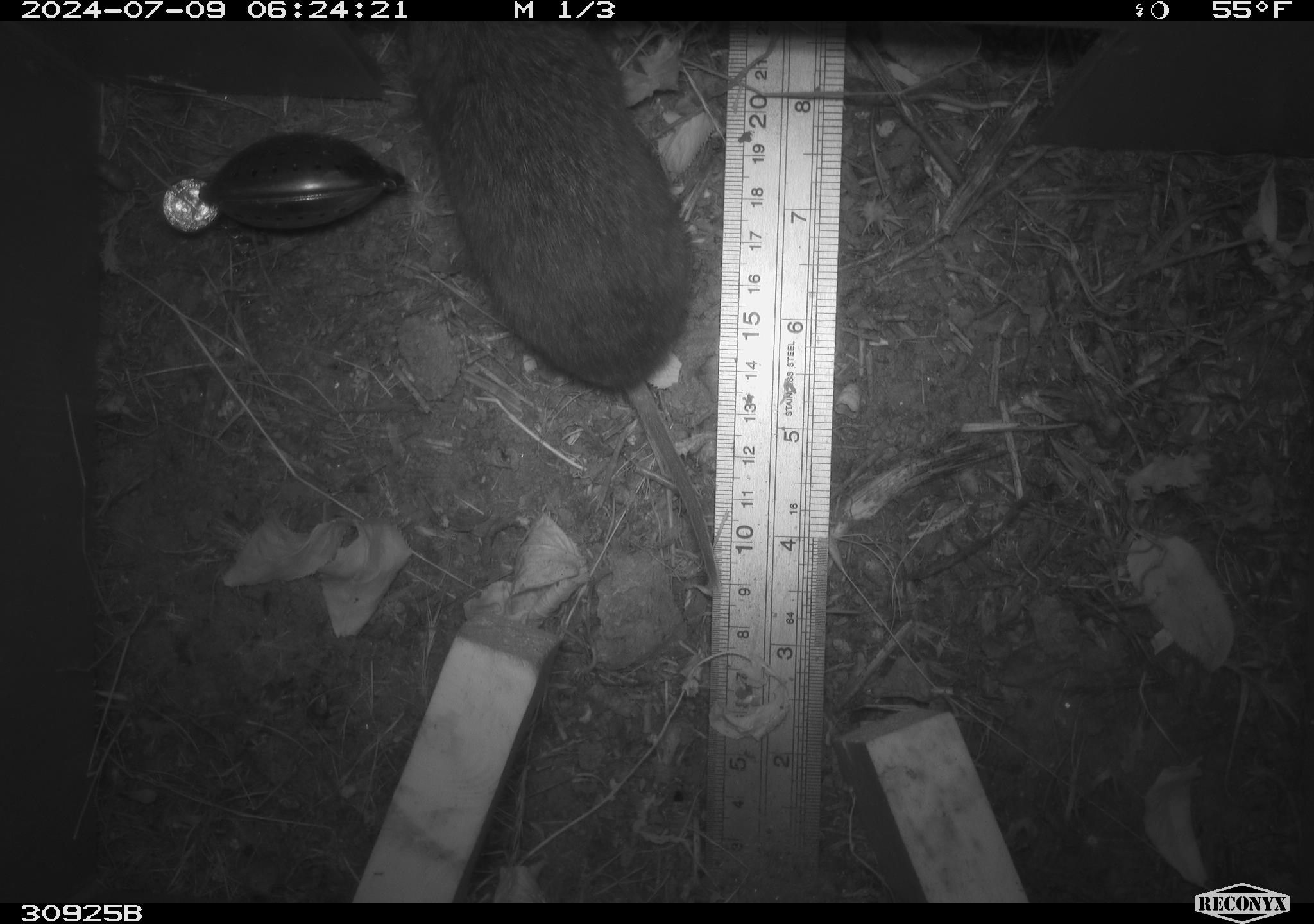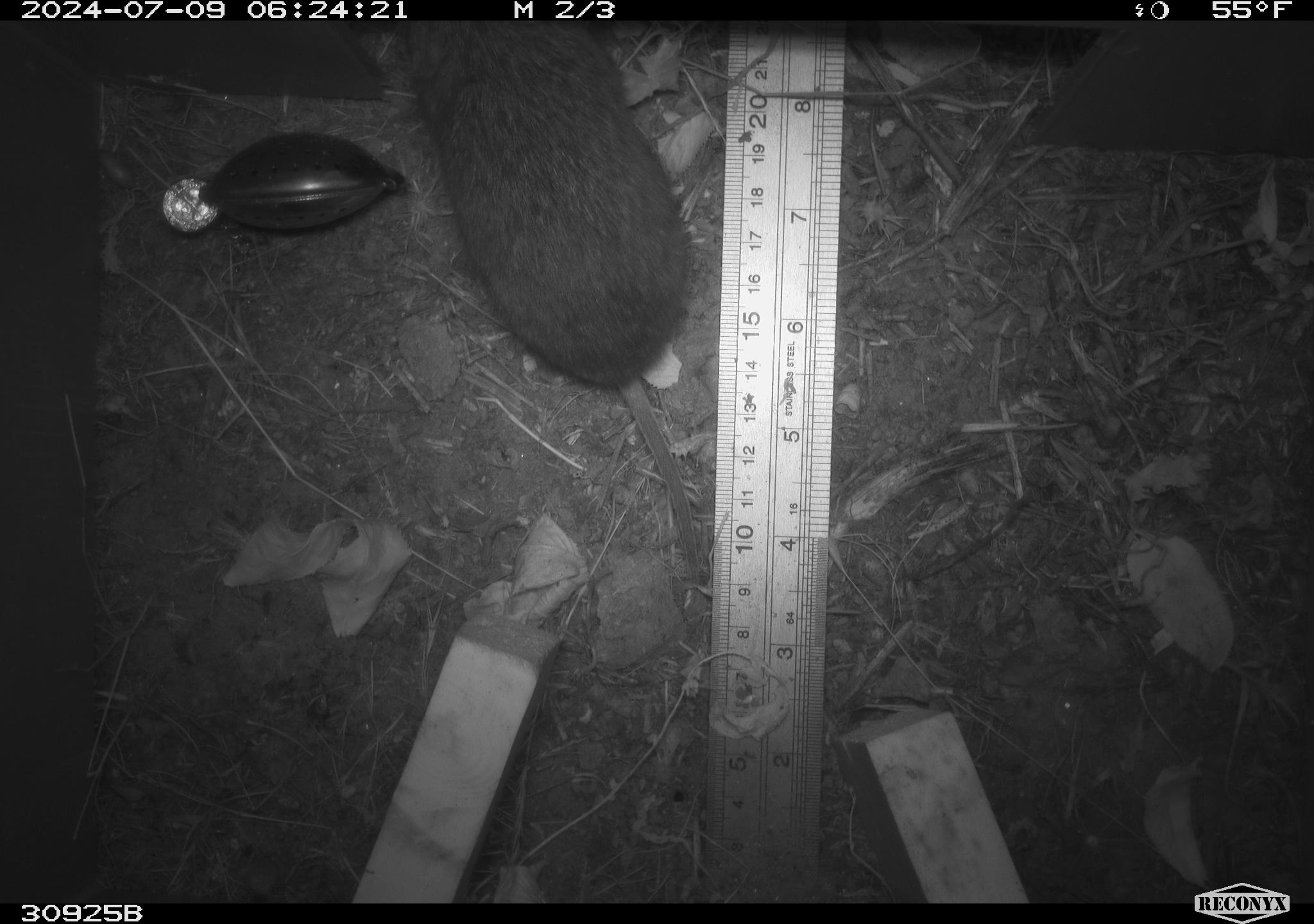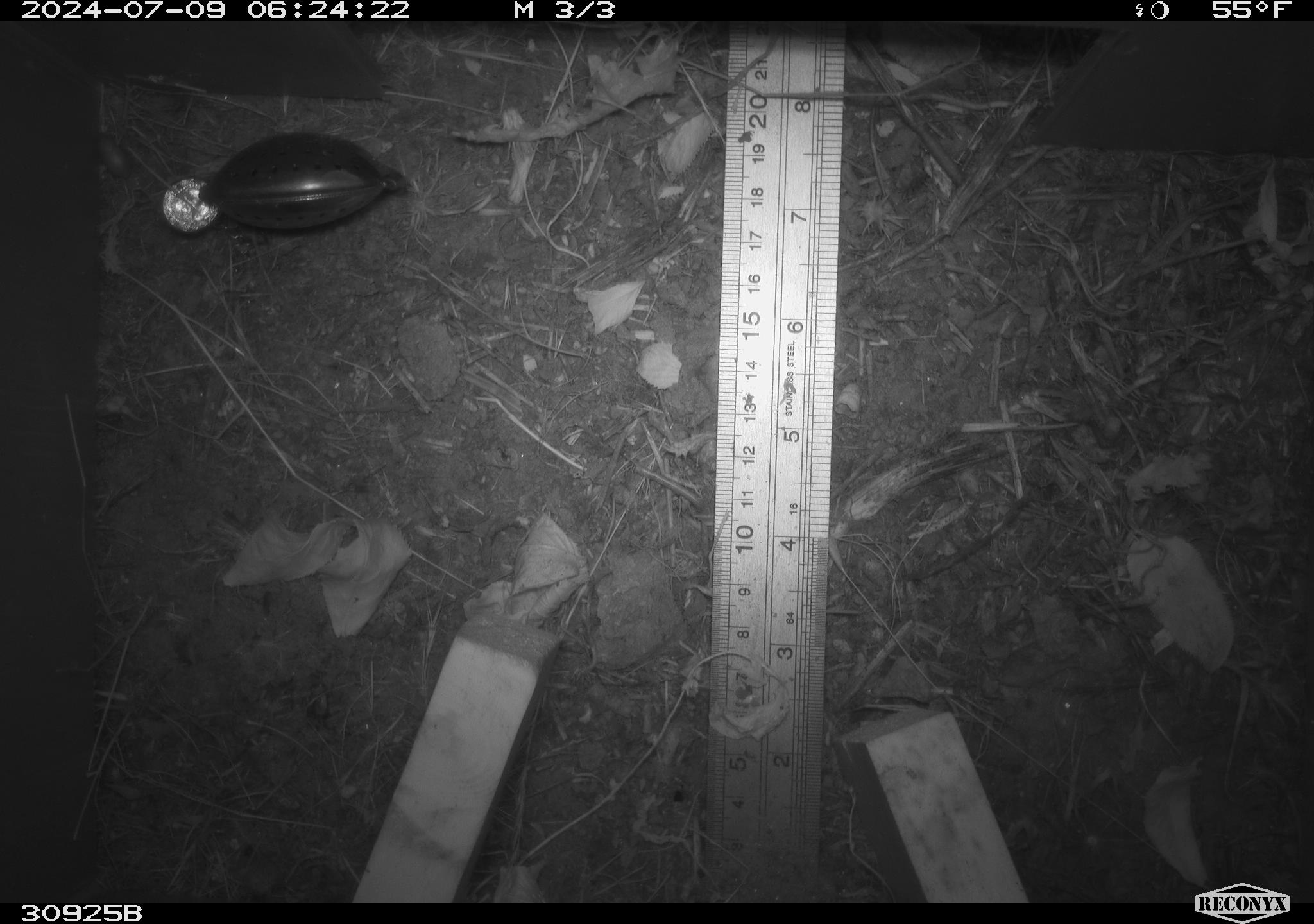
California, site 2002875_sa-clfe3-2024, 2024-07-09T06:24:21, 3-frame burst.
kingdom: Animalia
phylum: Chordata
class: Mammalia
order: Rodentia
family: Cricetidae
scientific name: Arvicolinae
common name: voles, lemmings, and muskrats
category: arvicolinae subfamily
Arvicolinae subfamily (voles, lemmings, and muskrats) (Arvicolinae).